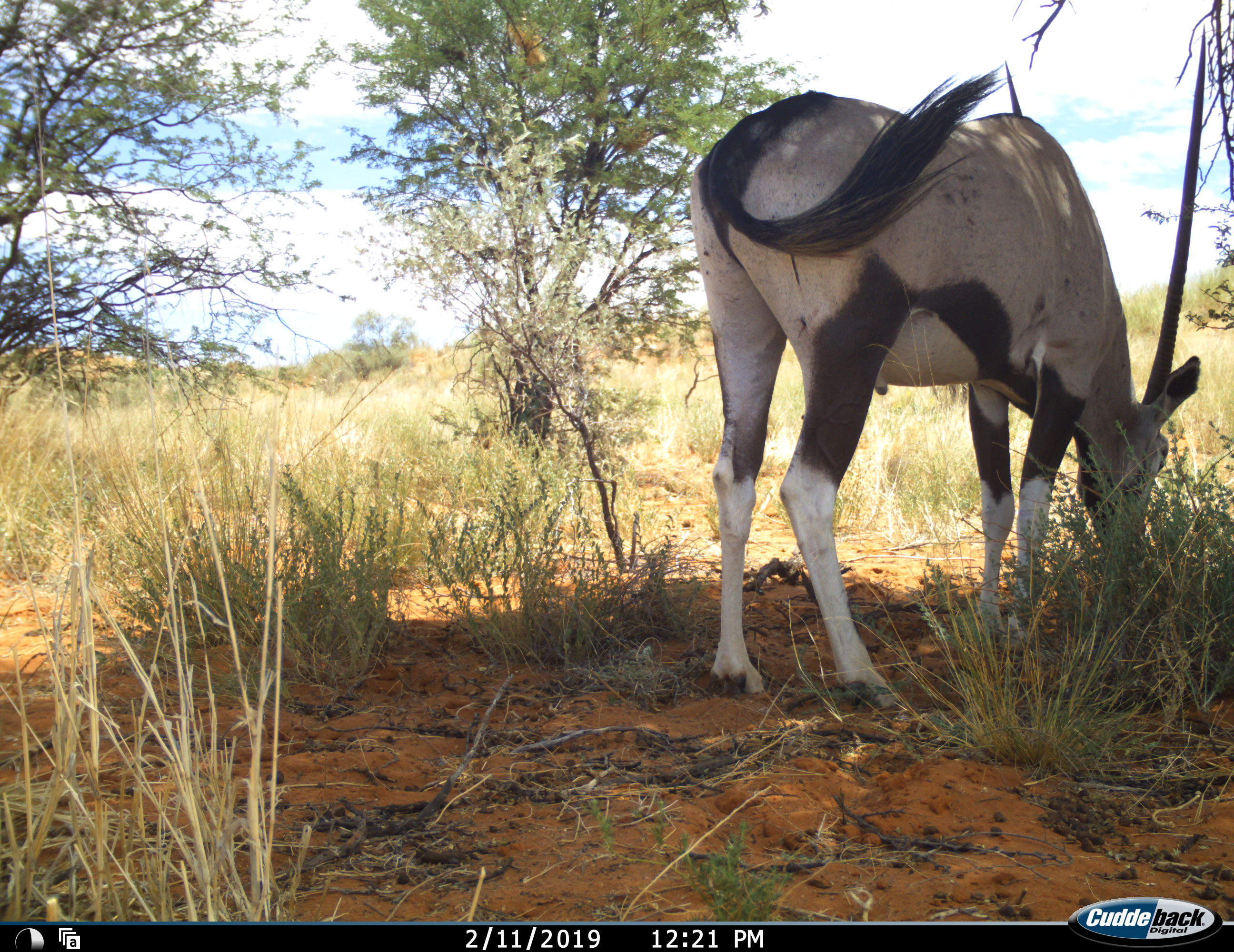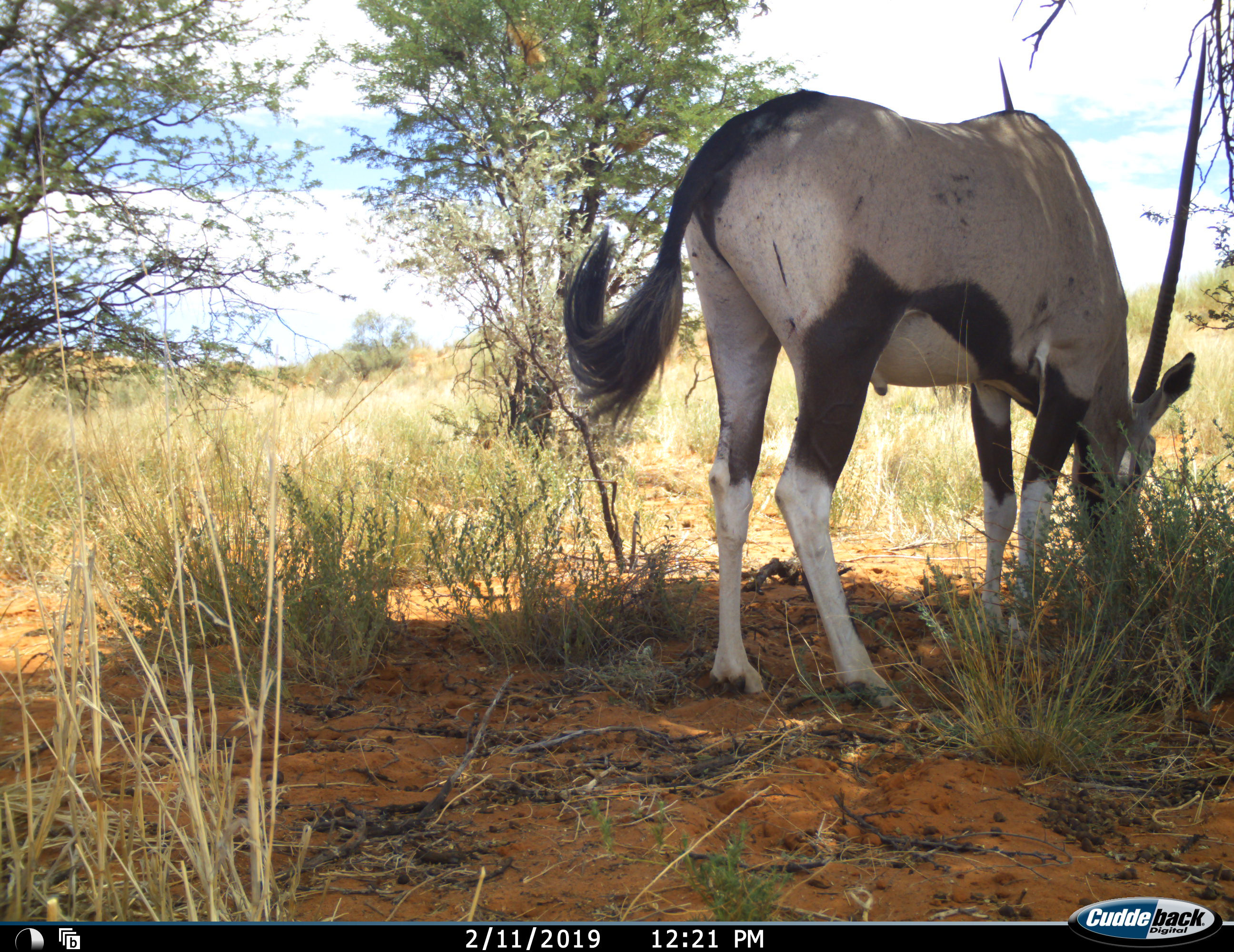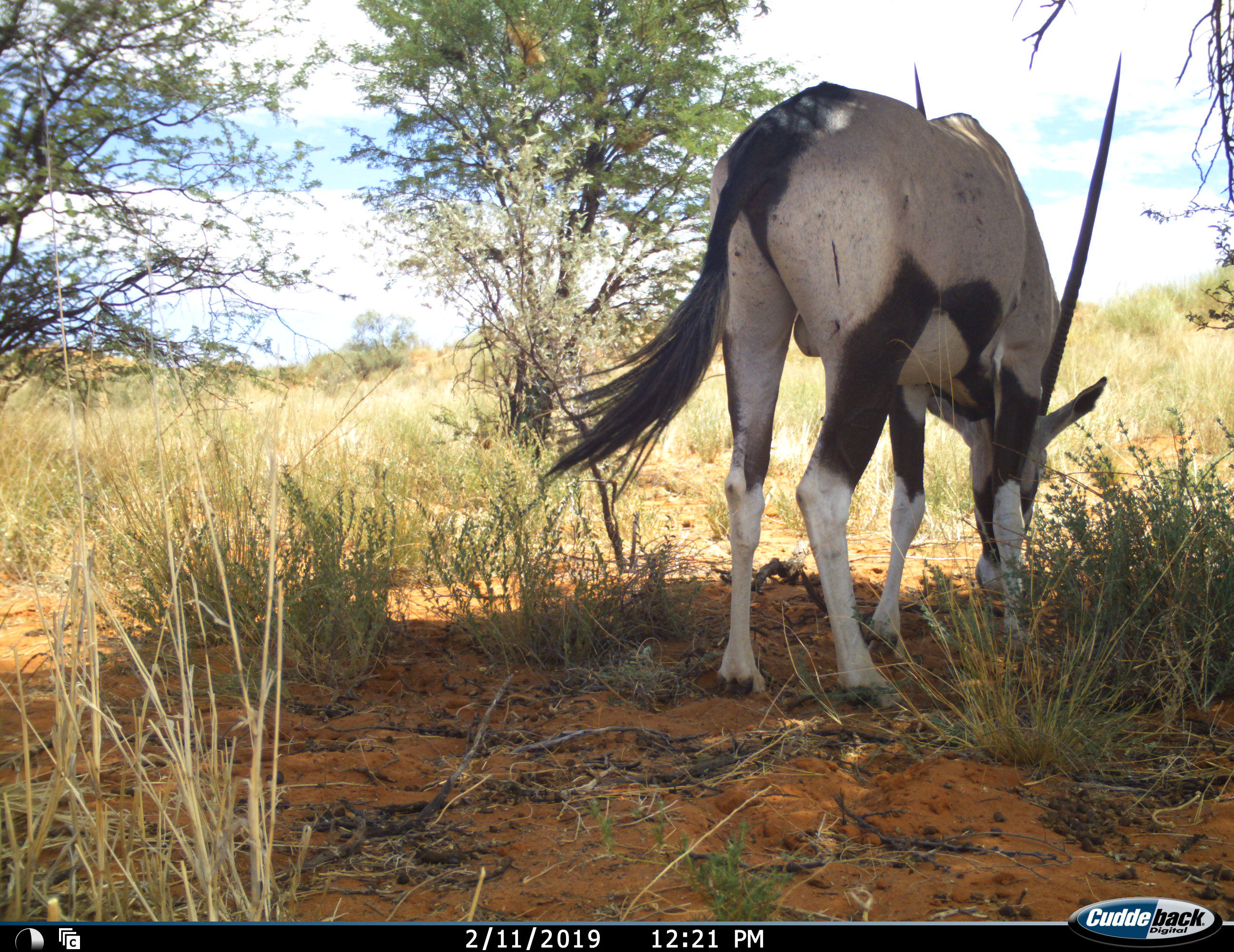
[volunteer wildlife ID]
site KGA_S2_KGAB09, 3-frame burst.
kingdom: Animalia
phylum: Chordata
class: Mammalia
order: Artiodactyla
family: Bovidae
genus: Oryx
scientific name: Oryx gazella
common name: gemsbok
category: oryx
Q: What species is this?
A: Oryx (gemsbok) (Oryx gazella).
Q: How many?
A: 1.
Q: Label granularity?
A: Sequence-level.